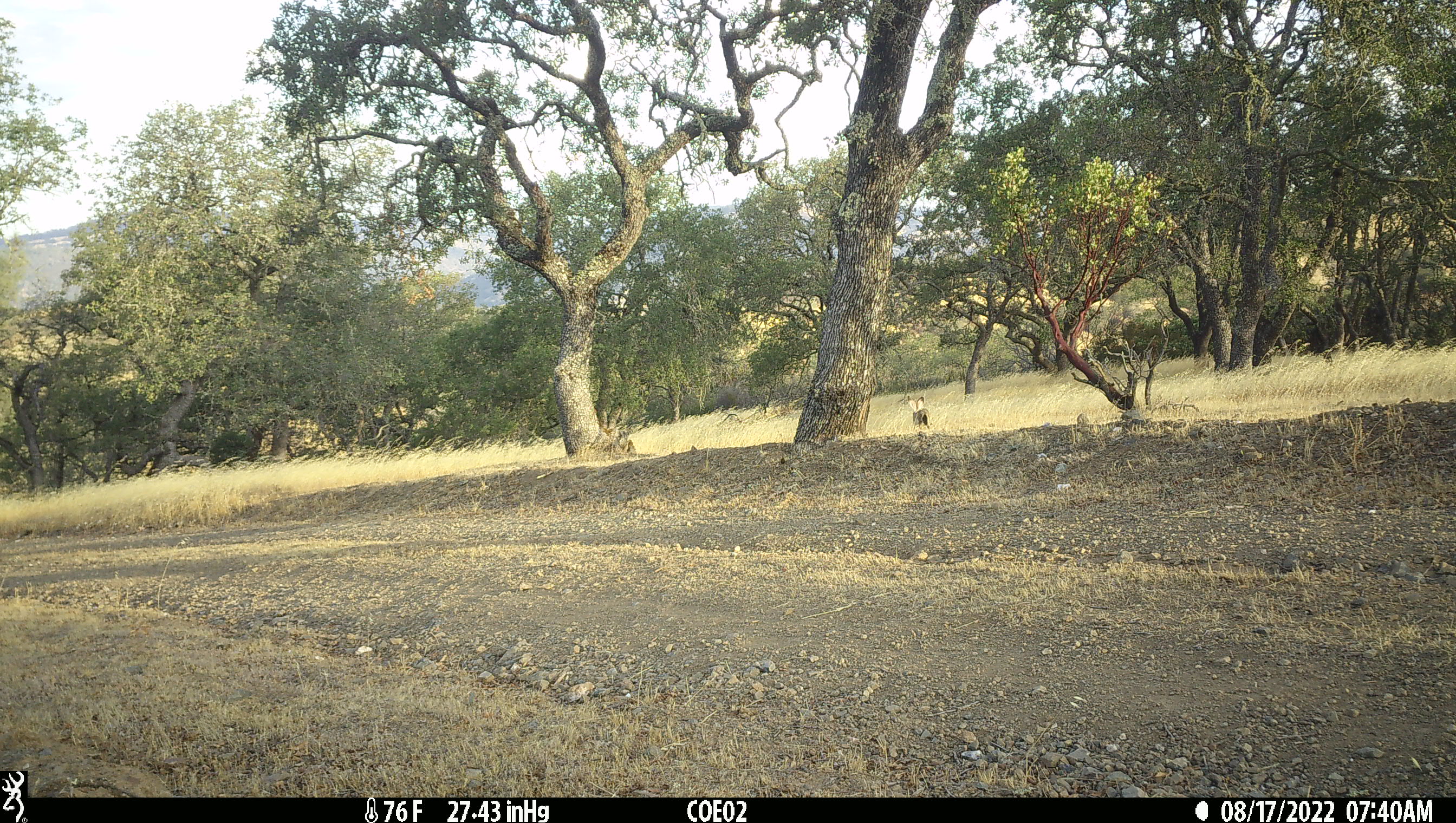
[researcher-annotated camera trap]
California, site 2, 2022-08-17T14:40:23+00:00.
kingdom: Animalia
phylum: Chordata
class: Mammalia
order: Lagomorpha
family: Leporidae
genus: Lepus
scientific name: Lepus californicus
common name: black-tailed jackrabbit